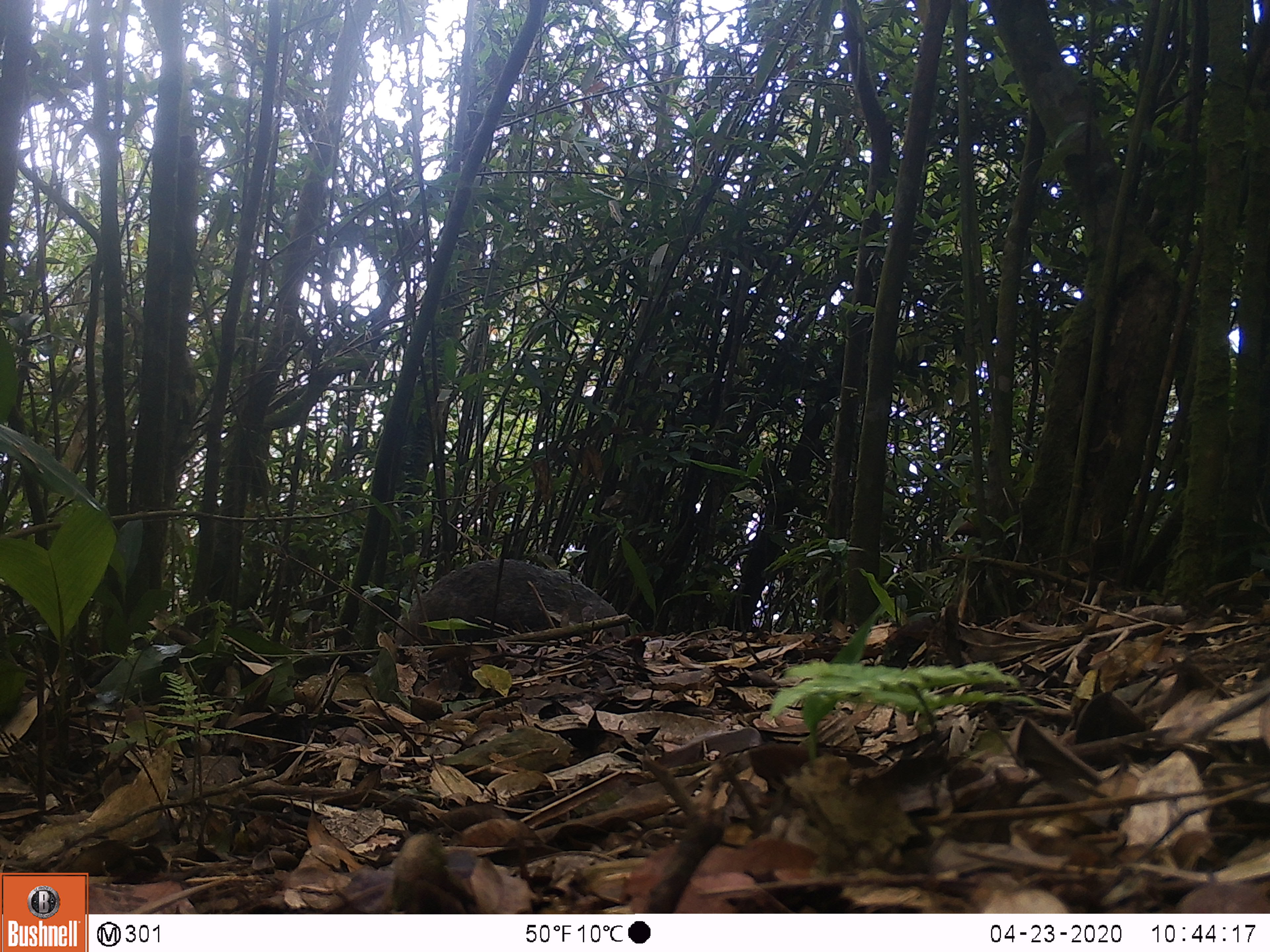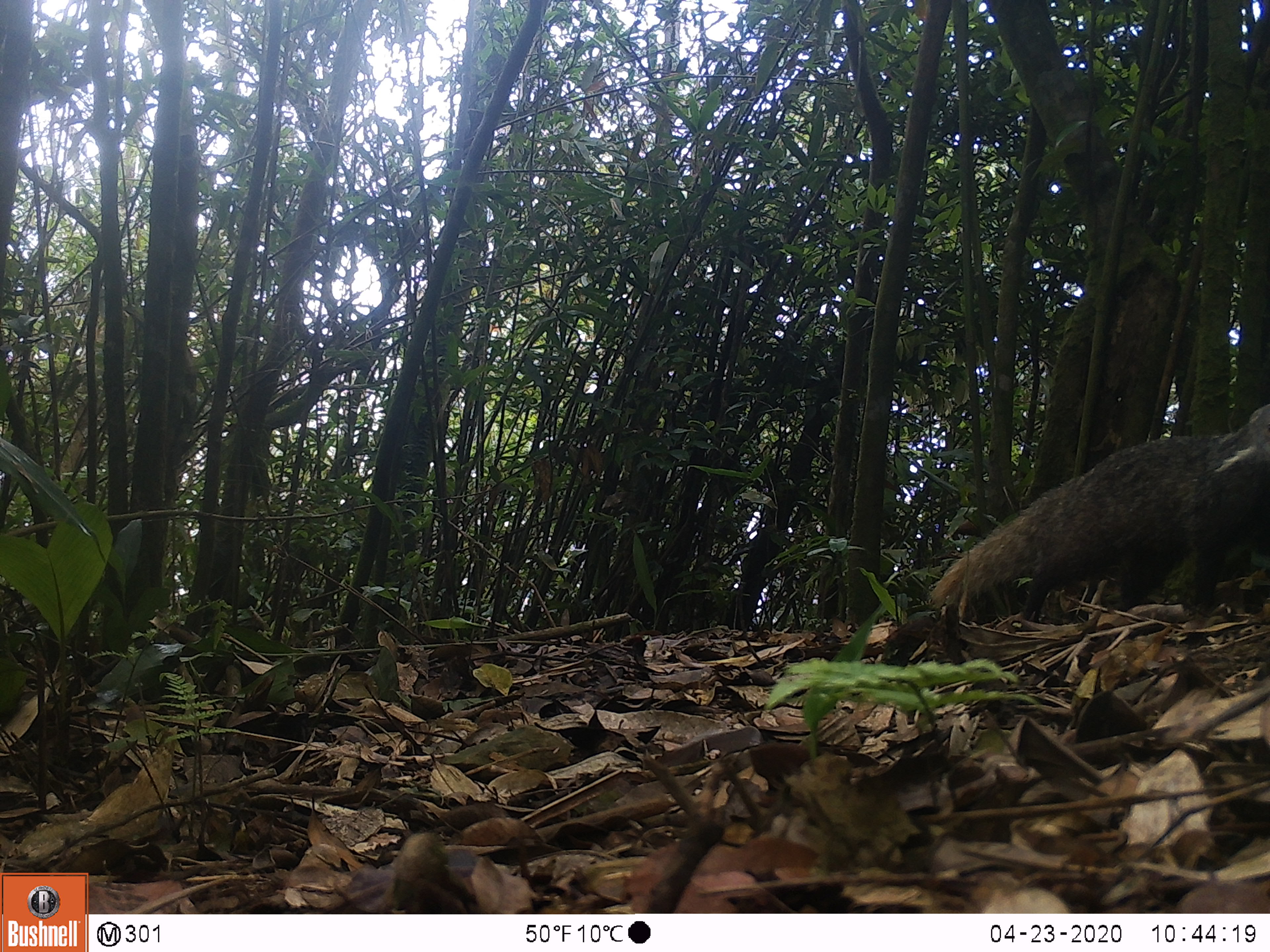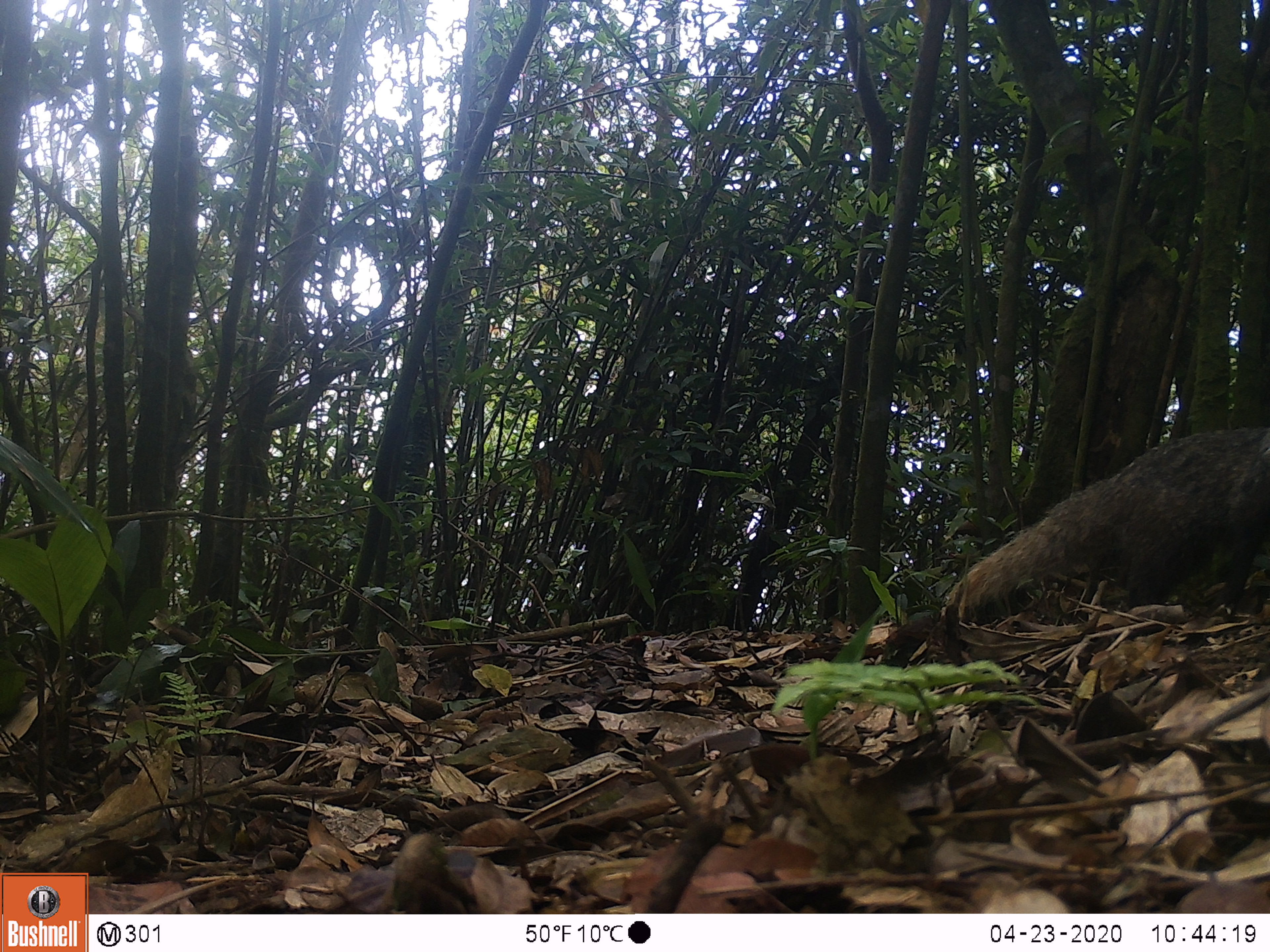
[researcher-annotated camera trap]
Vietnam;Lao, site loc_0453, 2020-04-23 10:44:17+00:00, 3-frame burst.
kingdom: Animalia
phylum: Chordata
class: Mammalia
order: Carnivora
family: Herpestidae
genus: Urva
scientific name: Urva urva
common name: crab-eating mongoose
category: crab eating mongoose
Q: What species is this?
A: Crab eating mongoose (crab-eating mongoose) (Urva urva).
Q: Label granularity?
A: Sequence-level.